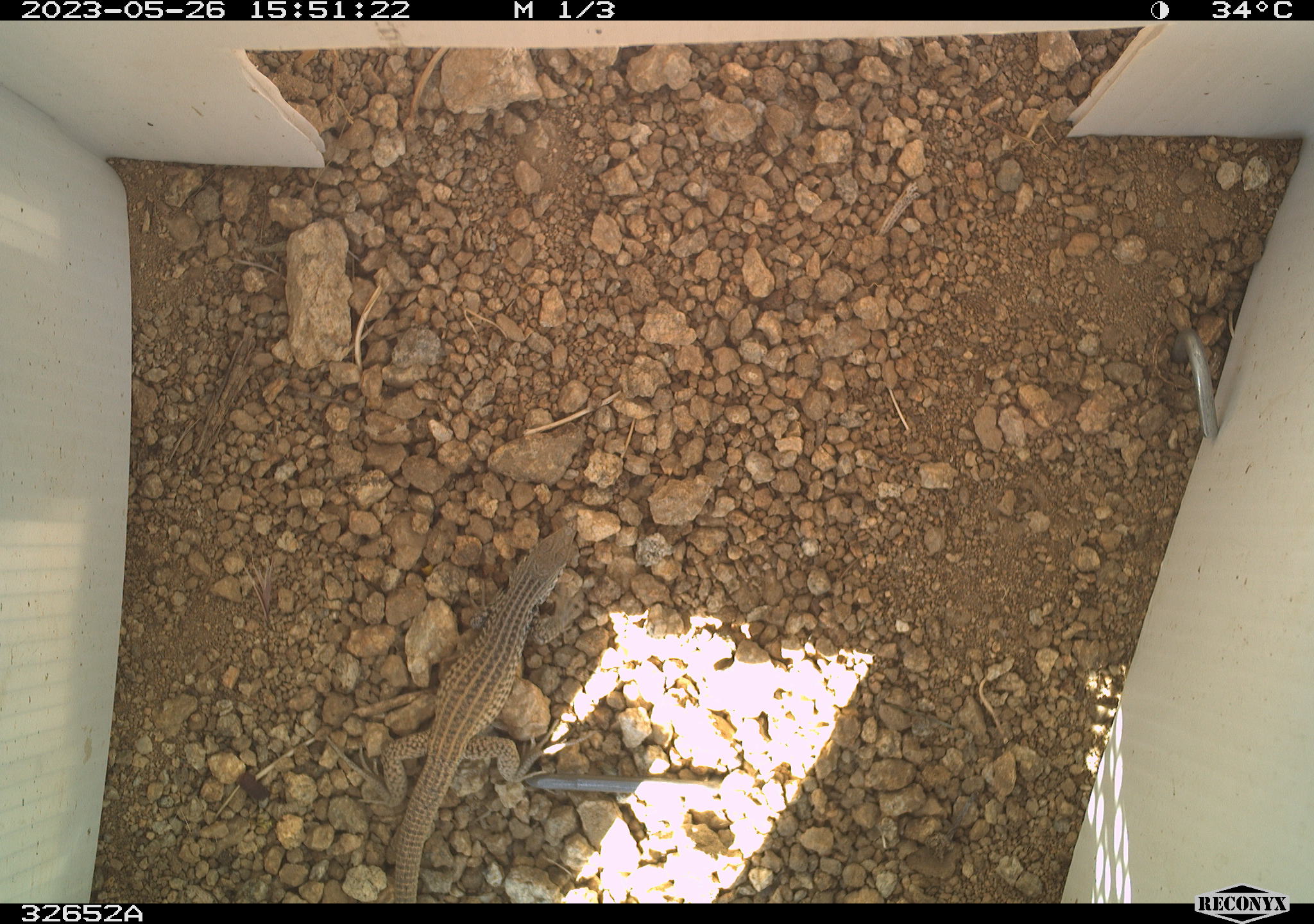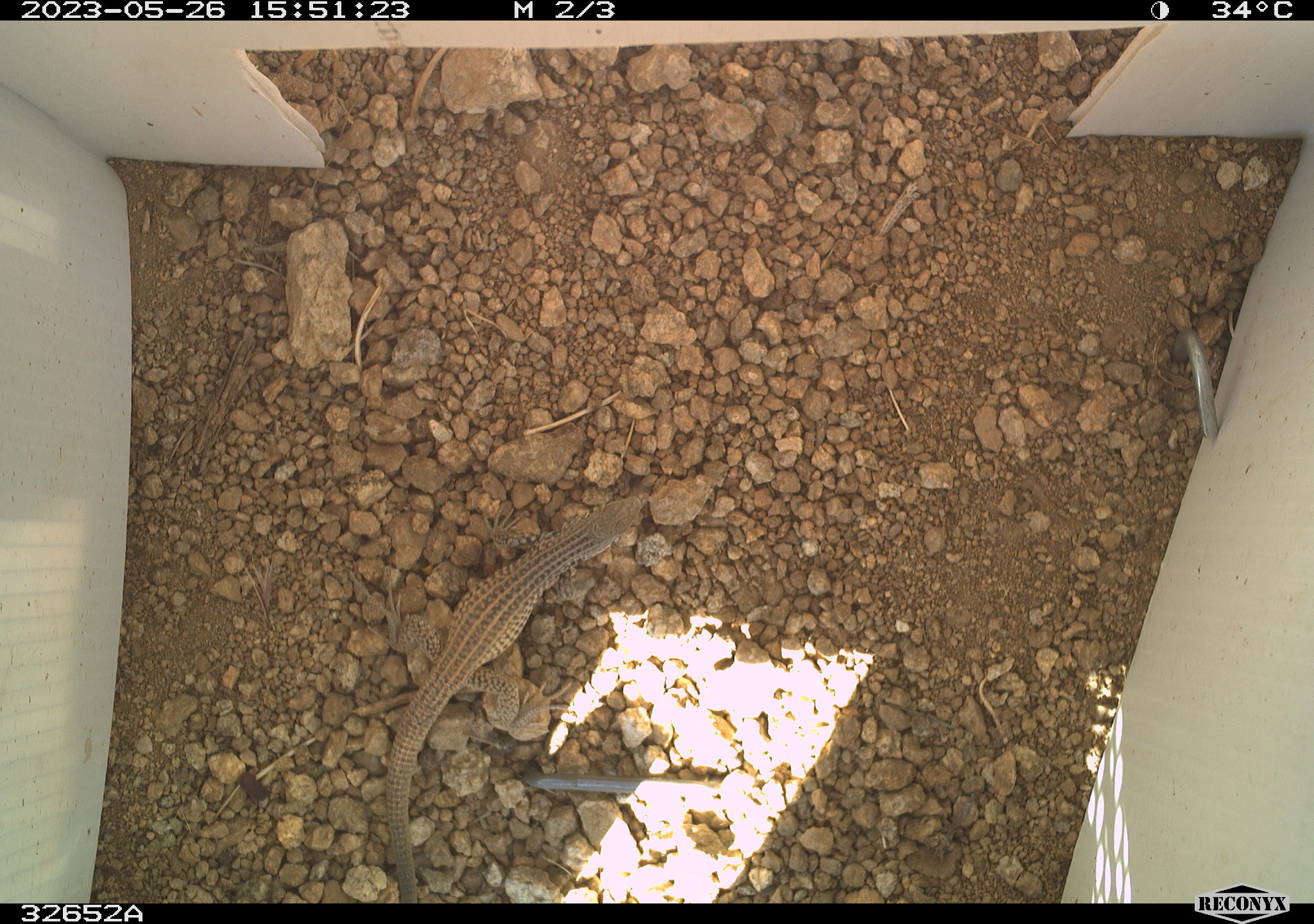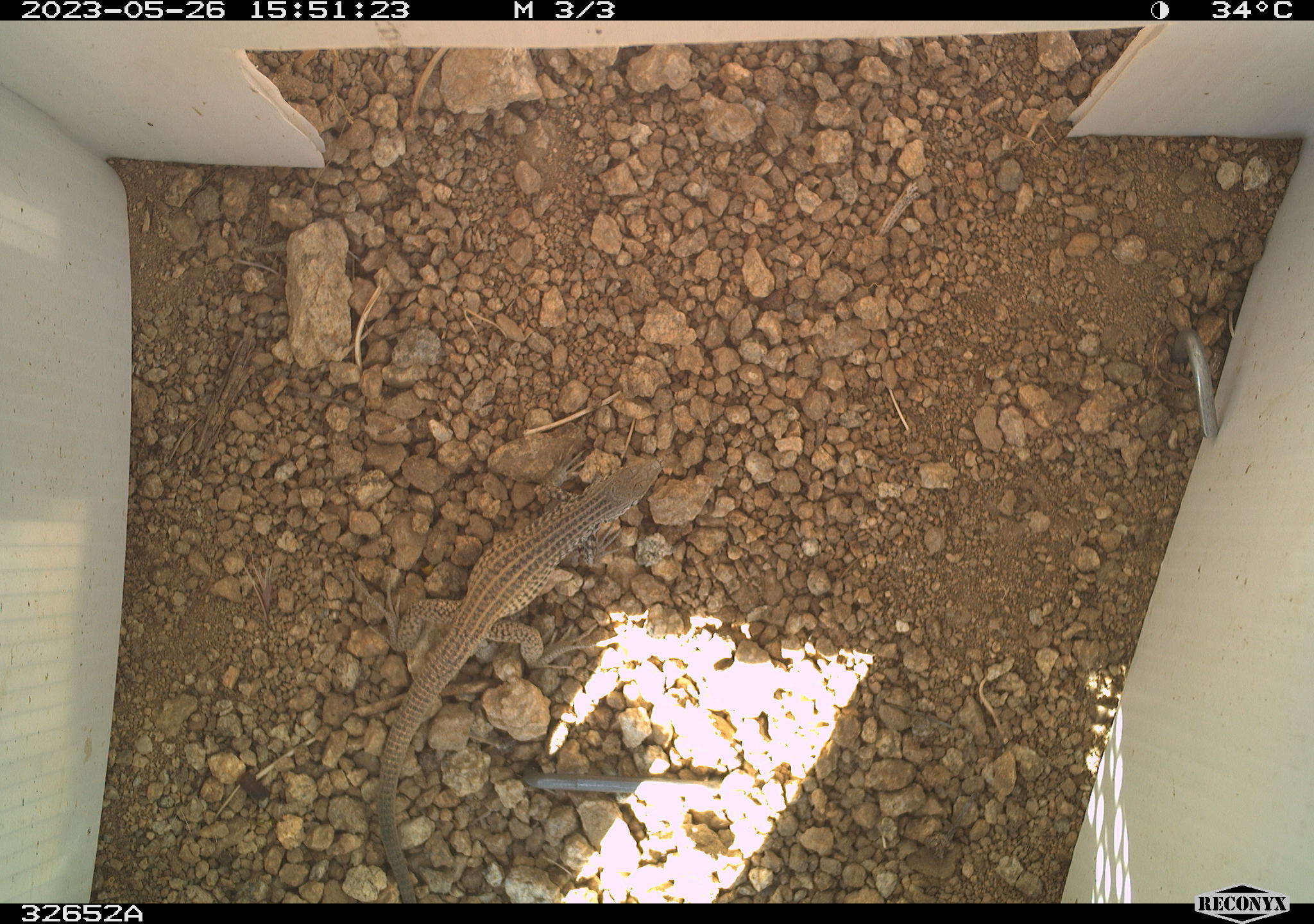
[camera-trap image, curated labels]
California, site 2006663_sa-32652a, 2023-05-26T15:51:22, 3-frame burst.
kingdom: Animalia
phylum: Chordata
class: Reptilia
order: Squamata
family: Teiidae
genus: Aspidoscelis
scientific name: Aspidoscelis tigris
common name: western whiptail